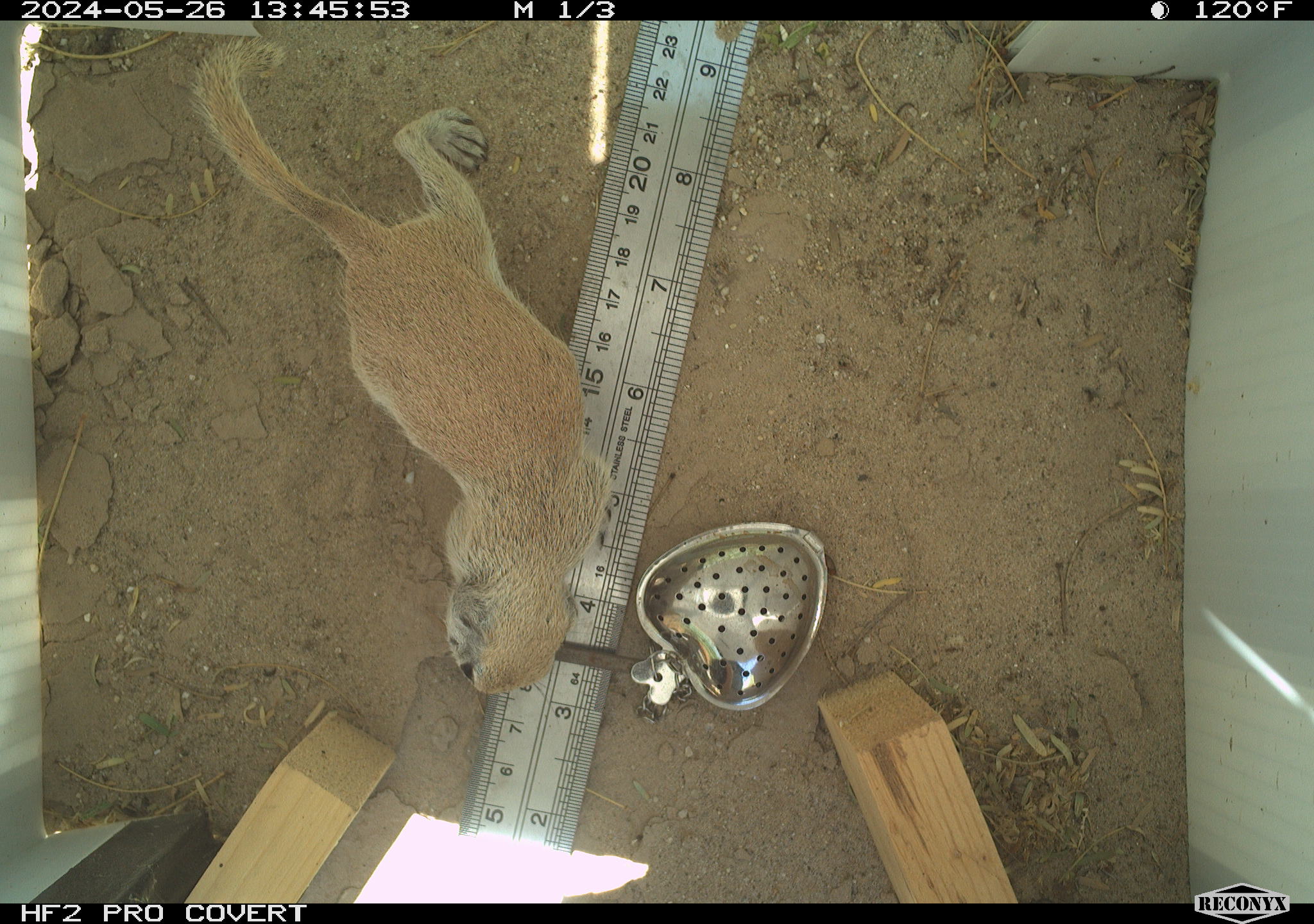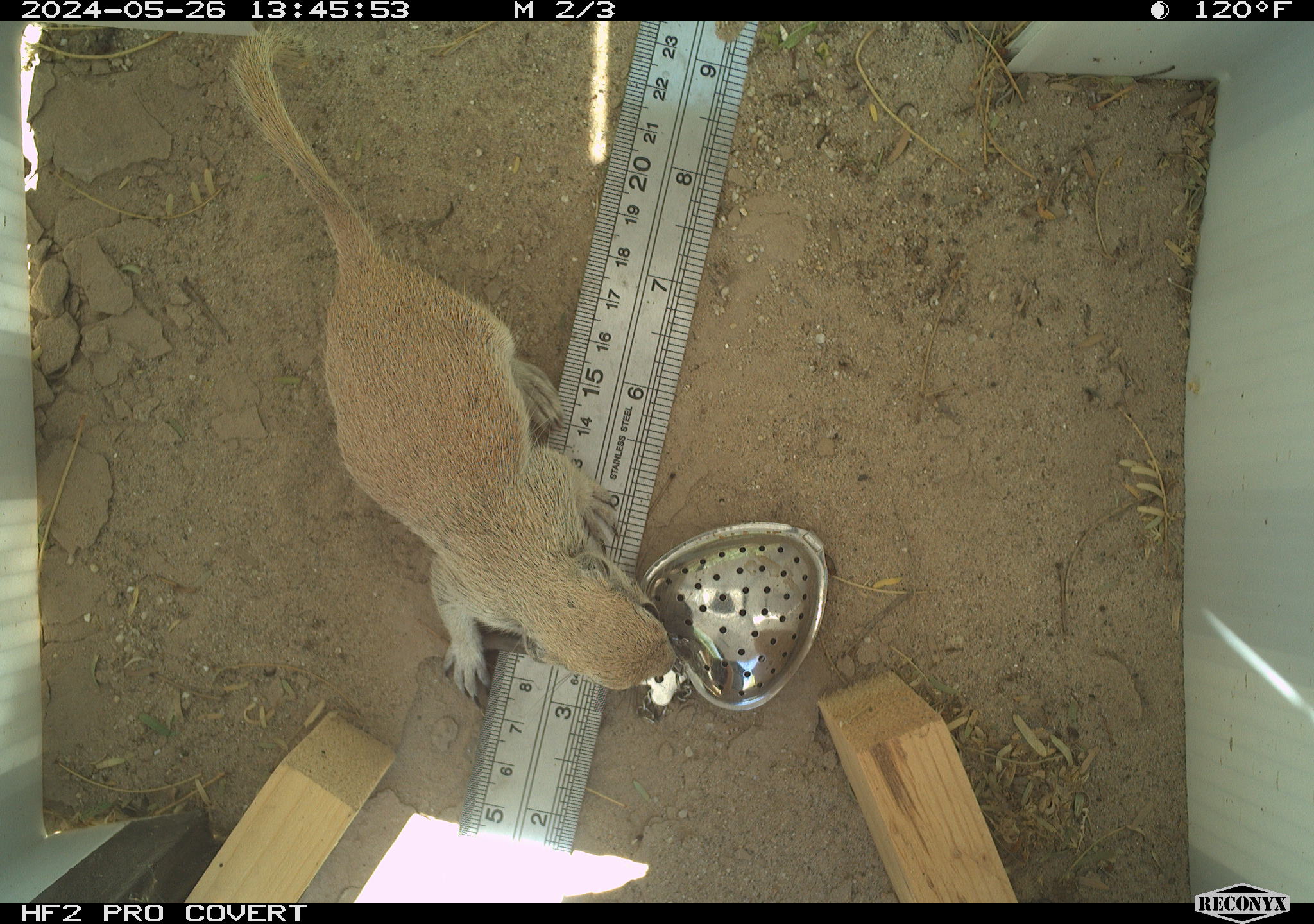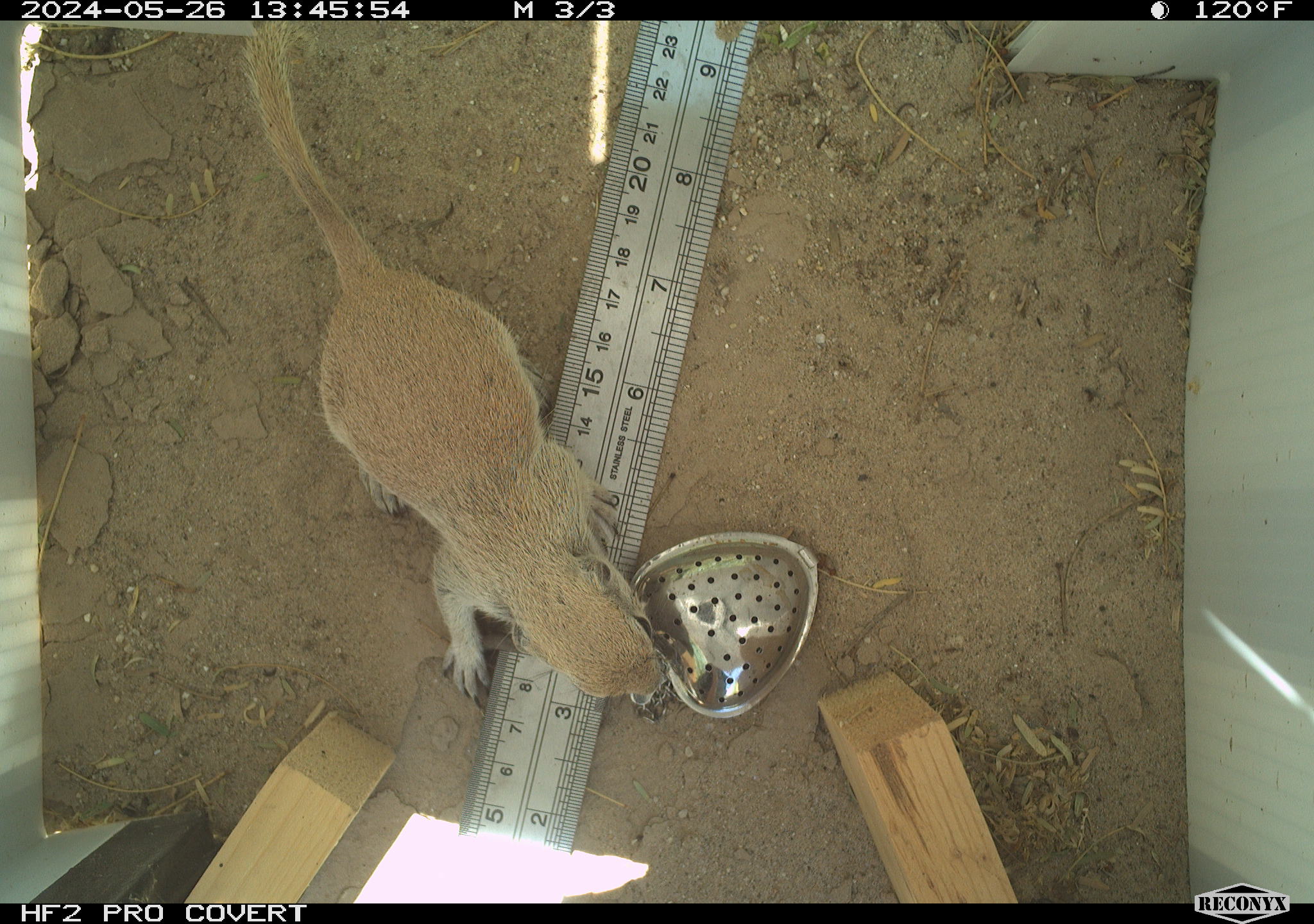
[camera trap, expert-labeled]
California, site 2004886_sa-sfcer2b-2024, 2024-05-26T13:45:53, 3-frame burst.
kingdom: Animalia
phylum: Chordata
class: Mammalia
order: Rodentia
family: Sciuridae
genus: Xerospermophilus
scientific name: Xerospermophilus tereticaudus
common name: round-tailed ground squirrel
Round-tailed ground squirrel (Xerospermophilus tereticaudus).